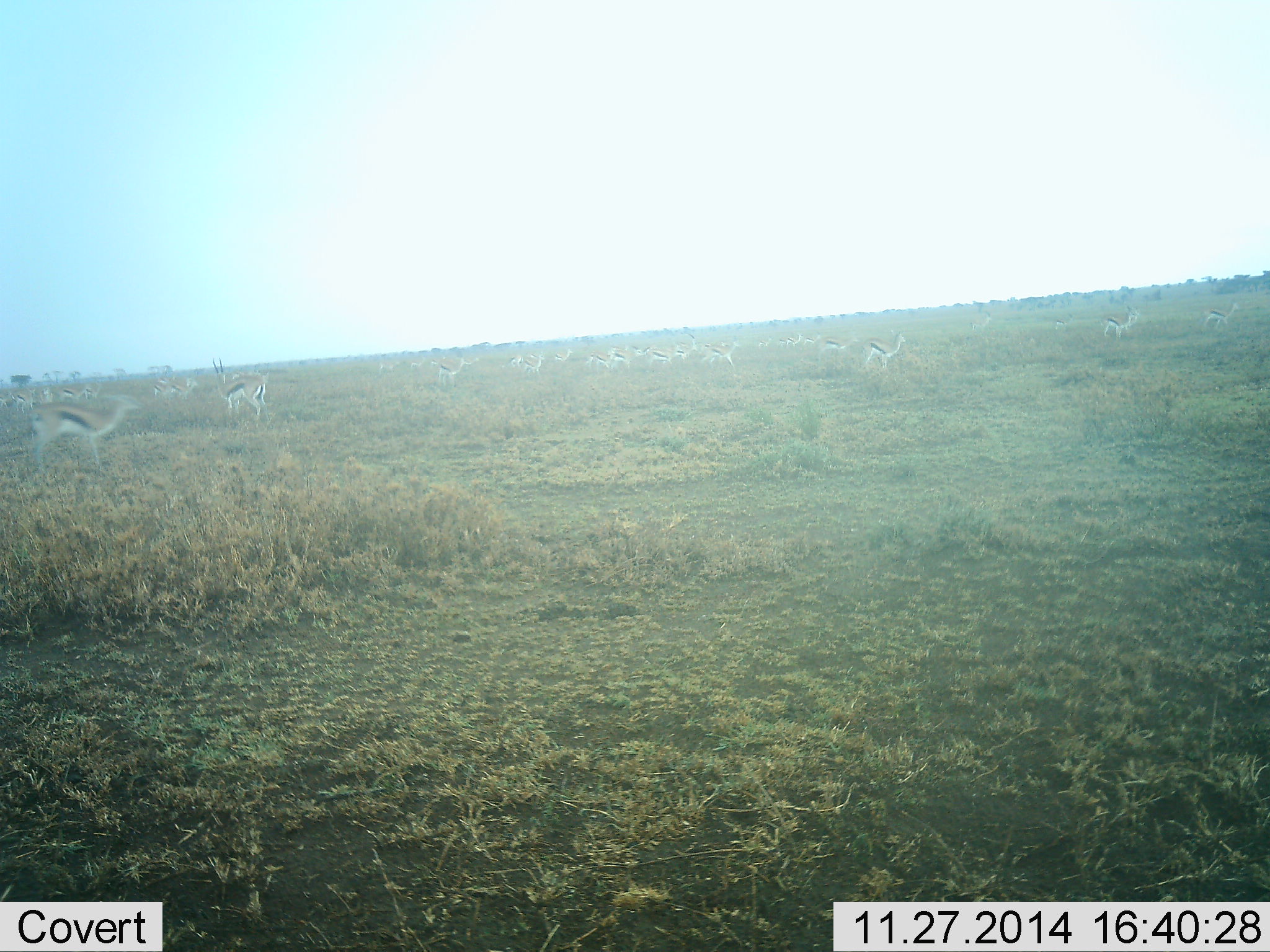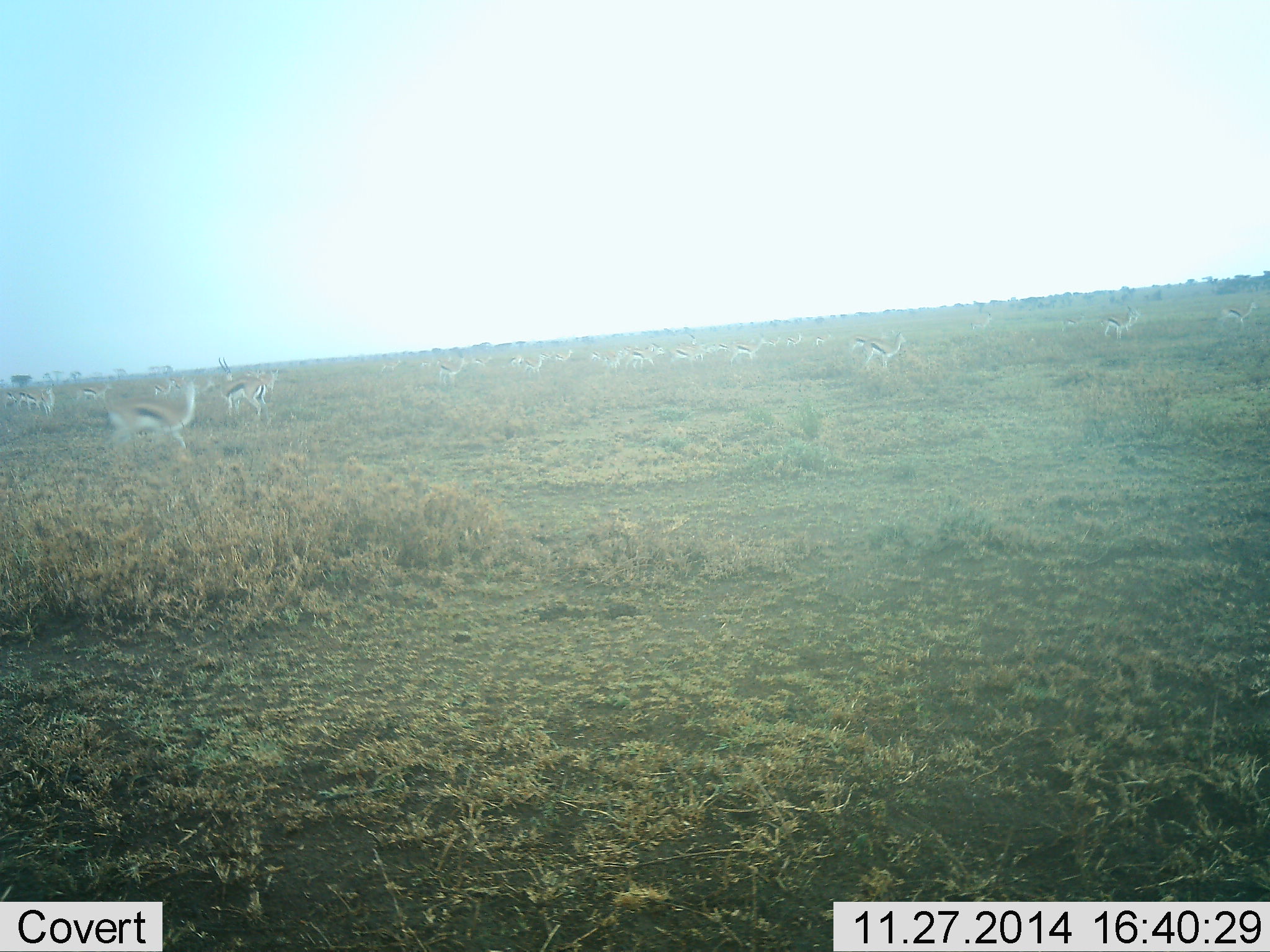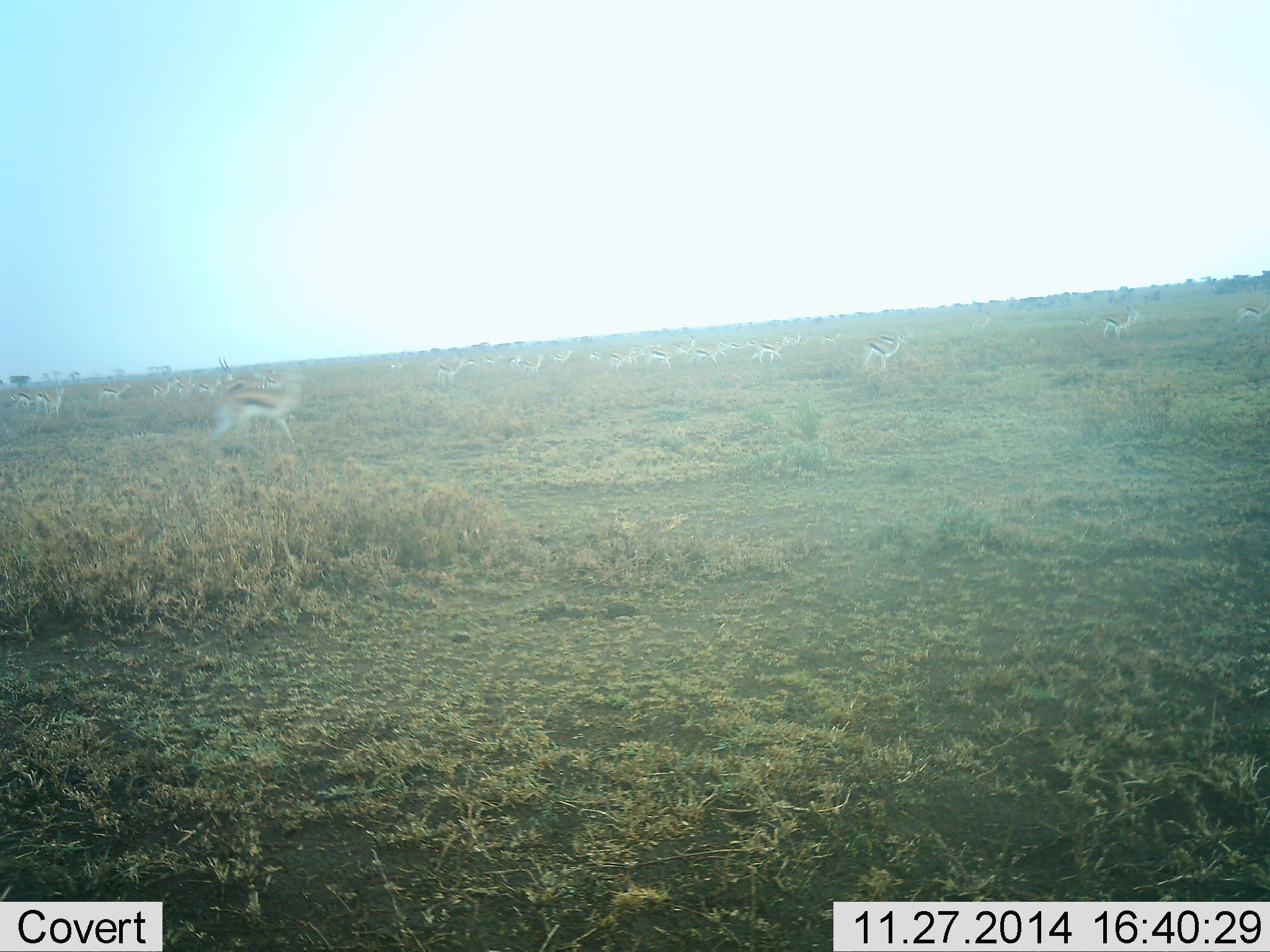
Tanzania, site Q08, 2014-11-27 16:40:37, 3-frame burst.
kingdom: Animalia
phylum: Chordata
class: Mammalia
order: Artiodactyla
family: Bovidae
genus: Eudorcas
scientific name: Eudorcas thomsonii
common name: thomson's gazelle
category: gazellethomsons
Gazellethomsons (thomson's gazelle) (Eudorcas thomsonii), count 11-50. Behavior (volunteer vote fractions): standing 60%, resting 0%, moving 80%, interacting 0%. Young present (vote fraction): 10%. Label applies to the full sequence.